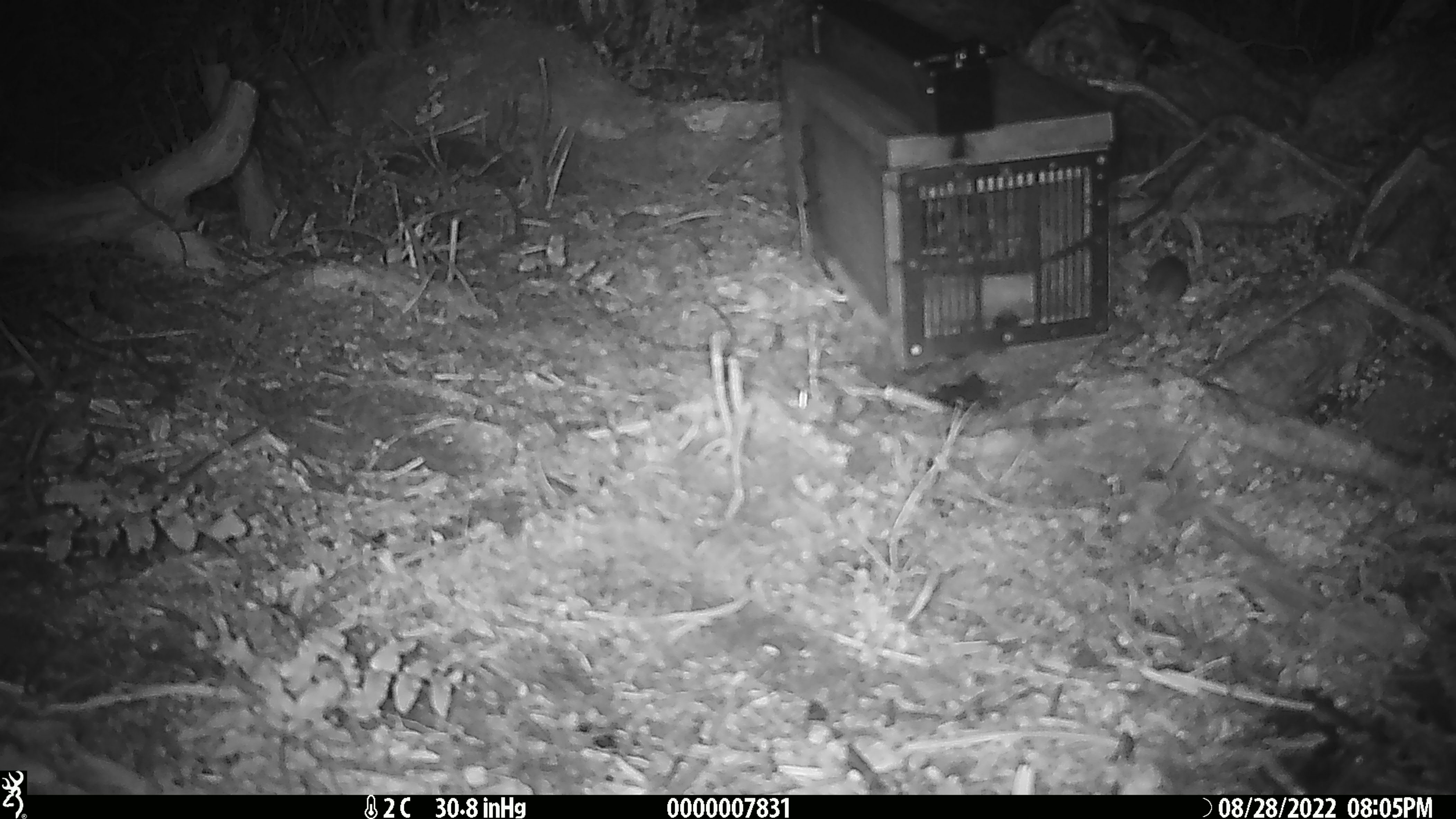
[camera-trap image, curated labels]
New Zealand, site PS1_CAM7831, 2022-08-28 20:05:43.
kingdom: Animalia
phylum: Chordata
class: Mammalia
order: Rodentia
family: Muridae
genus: Mus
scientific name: Mus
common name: mouse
Mouse (Mus).